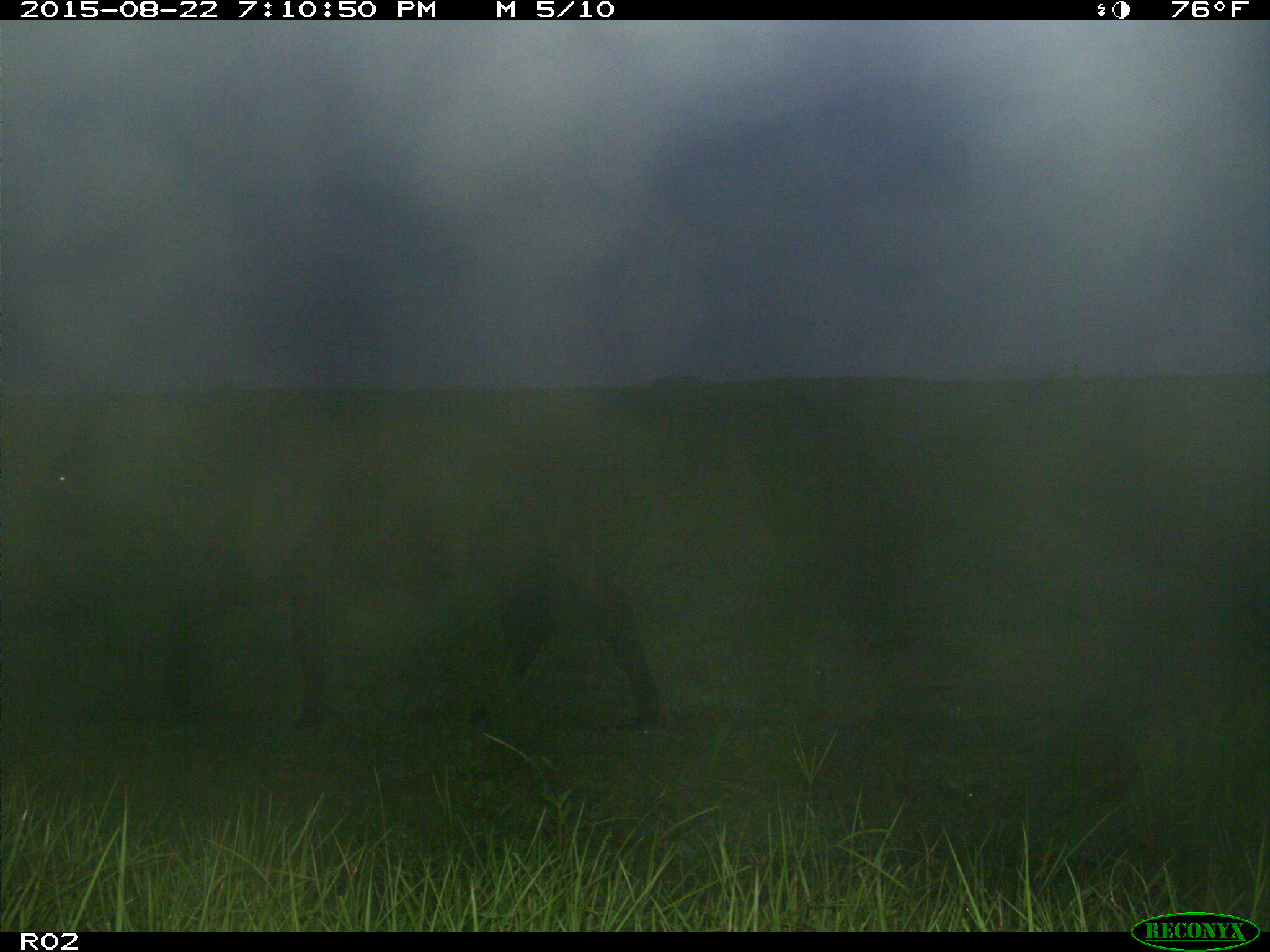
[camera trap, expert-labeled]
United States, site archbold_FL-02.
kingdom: Animalia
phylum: Chordata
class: Mammalia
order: Artiodactyla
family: Bovidae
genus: Bos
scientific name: Bos taurus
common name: domestic cow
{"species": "Bos taurus (domestic cow)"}